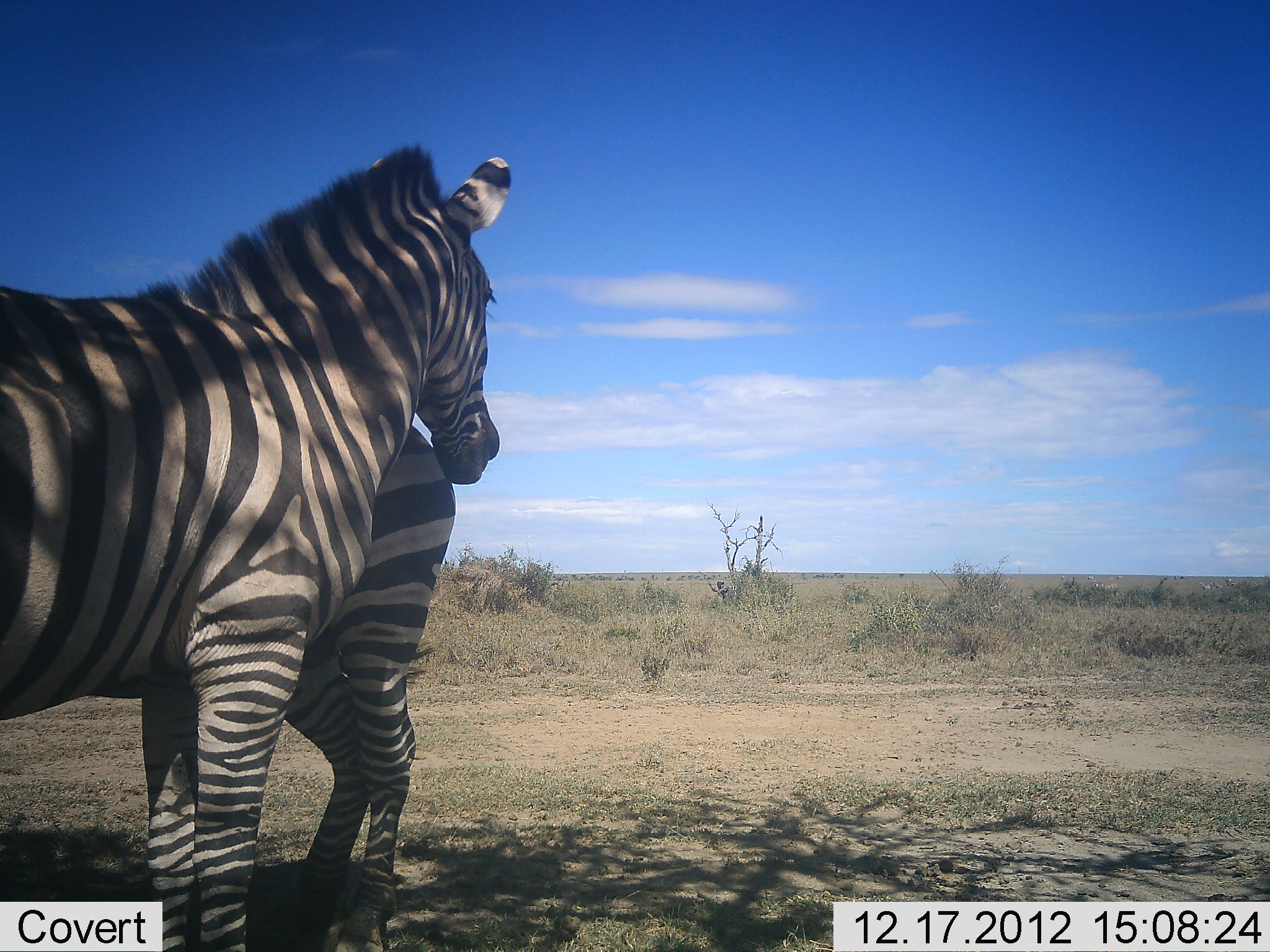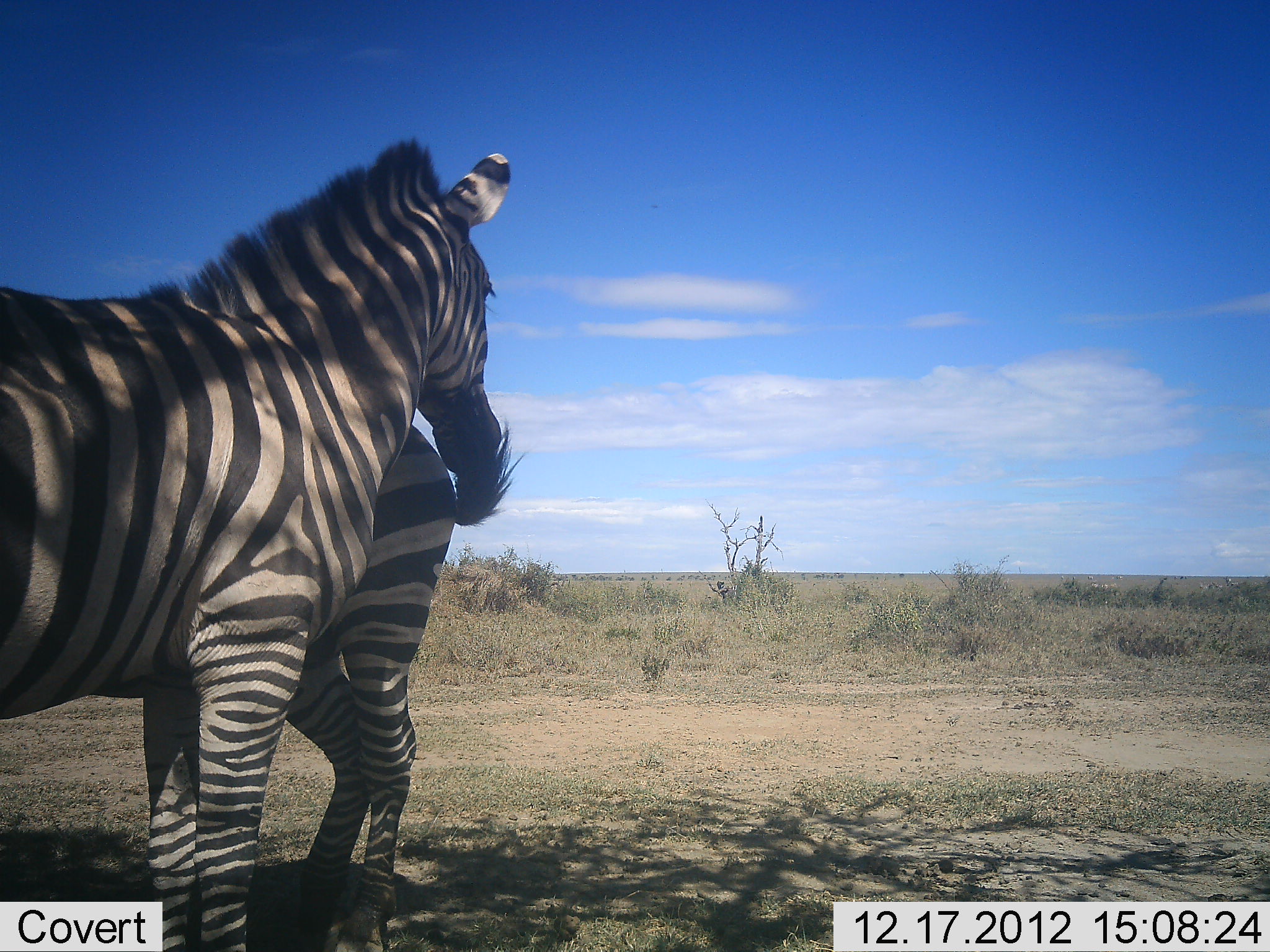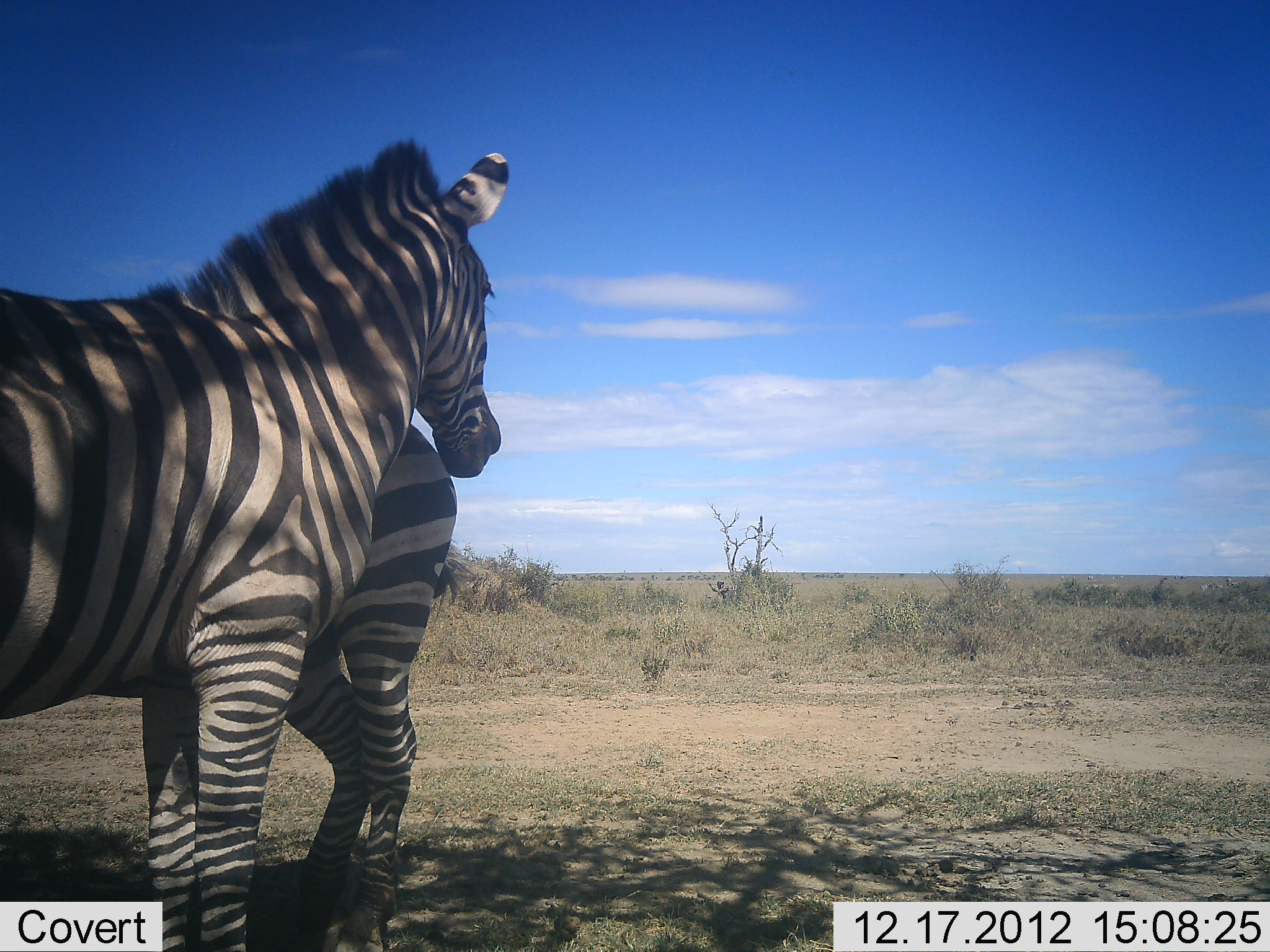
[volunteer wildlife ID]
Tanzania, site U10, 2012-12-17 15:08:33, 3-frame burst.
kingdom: Animalia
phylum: Chordata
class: Mammalia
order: Perissodactyla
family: Equidae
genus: Equus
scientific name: Equus quagga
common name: plains zebra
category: zebra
Zebra (plains zebra) (Equus quagga), count 2. Behavior (volunteer vote fractions): standing 100%, resting 10%, moving 0%, interacting 10%. Young present (vote fraction): 0%. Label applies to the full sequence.